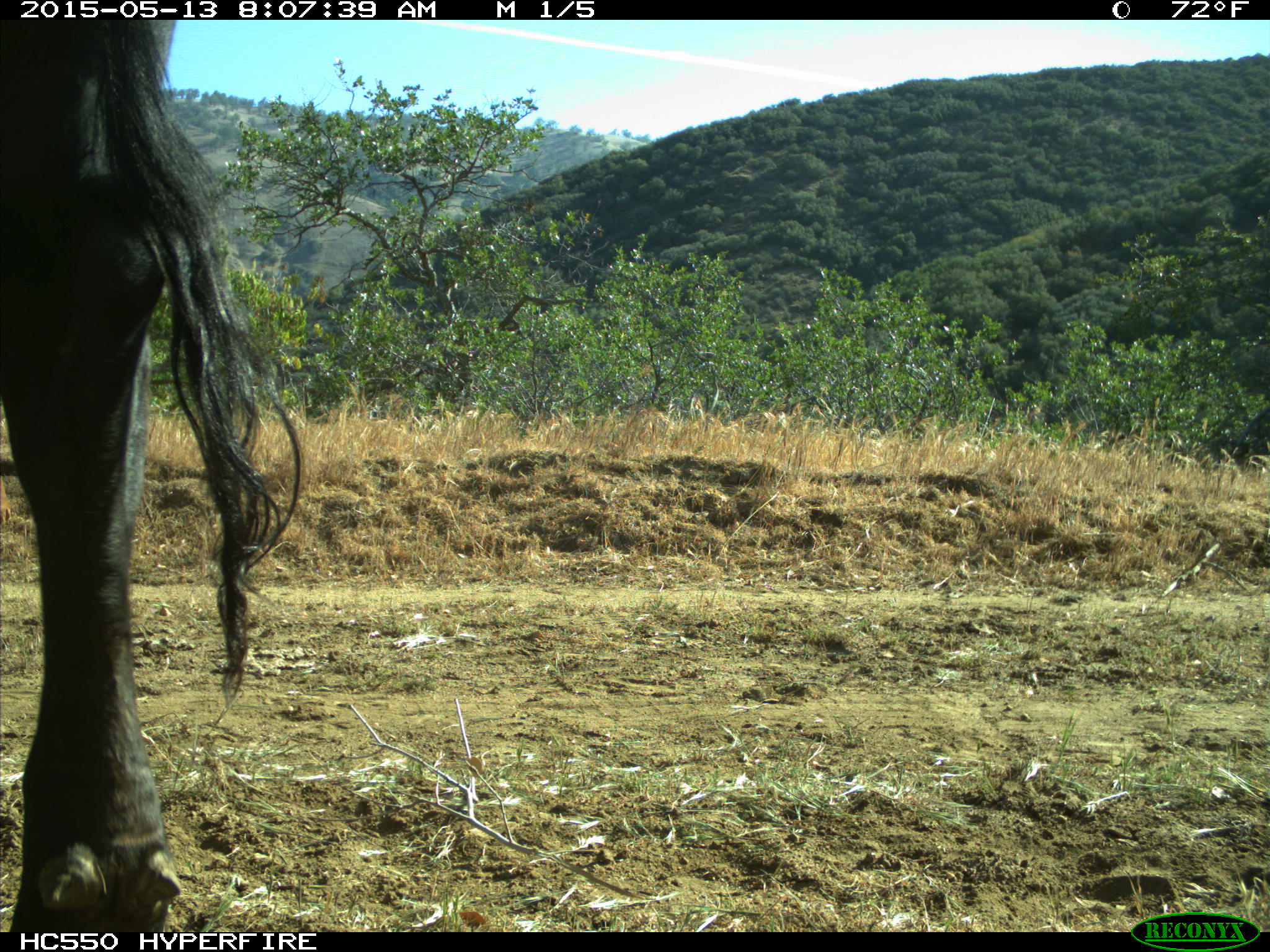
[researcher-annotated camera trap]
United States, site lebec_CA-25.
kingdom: Animalia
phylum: Chordata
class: Mammalia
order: Artiodactyla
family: Bovidae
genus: Bos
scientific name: Bos taurus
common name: domestic cow